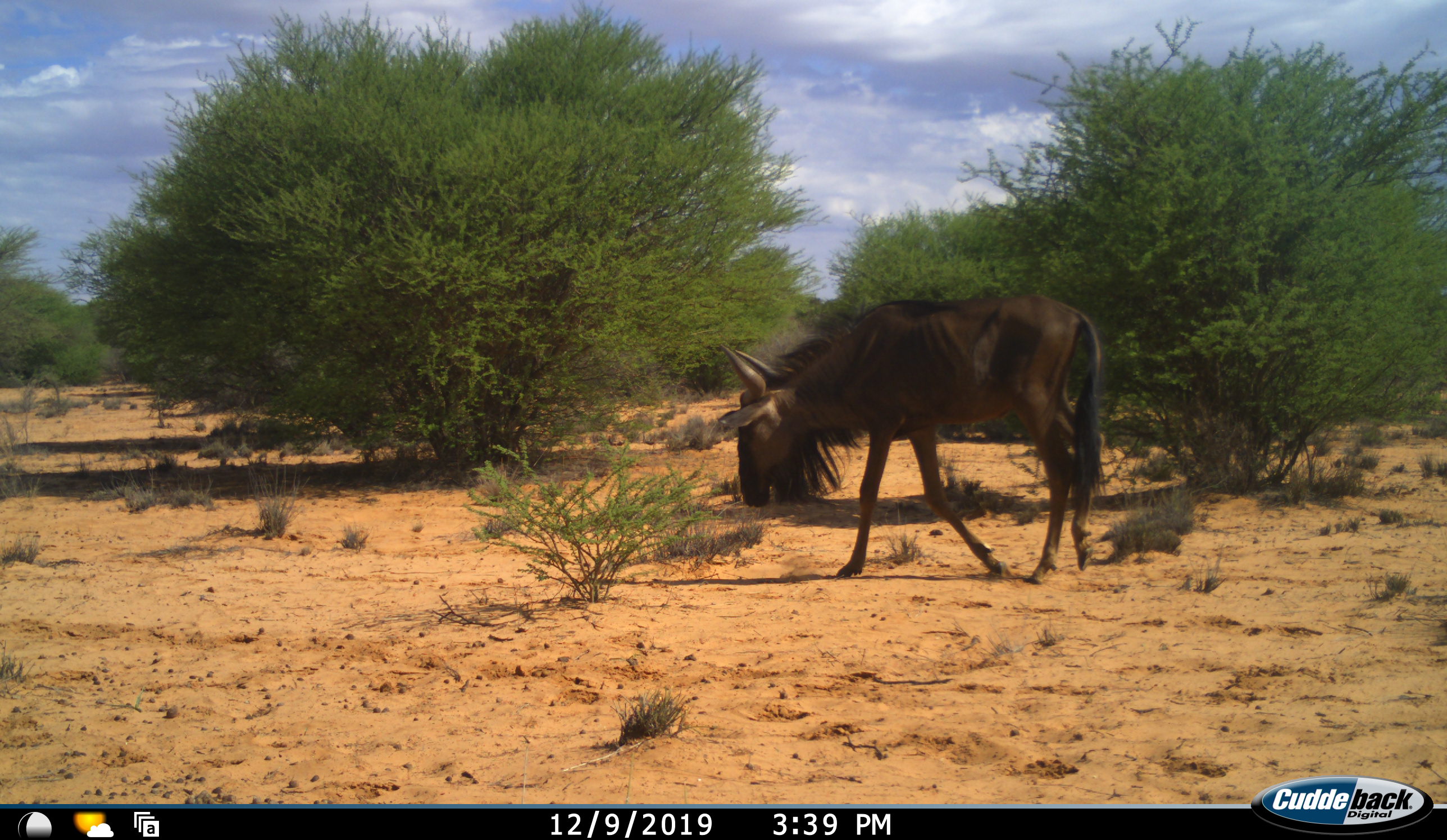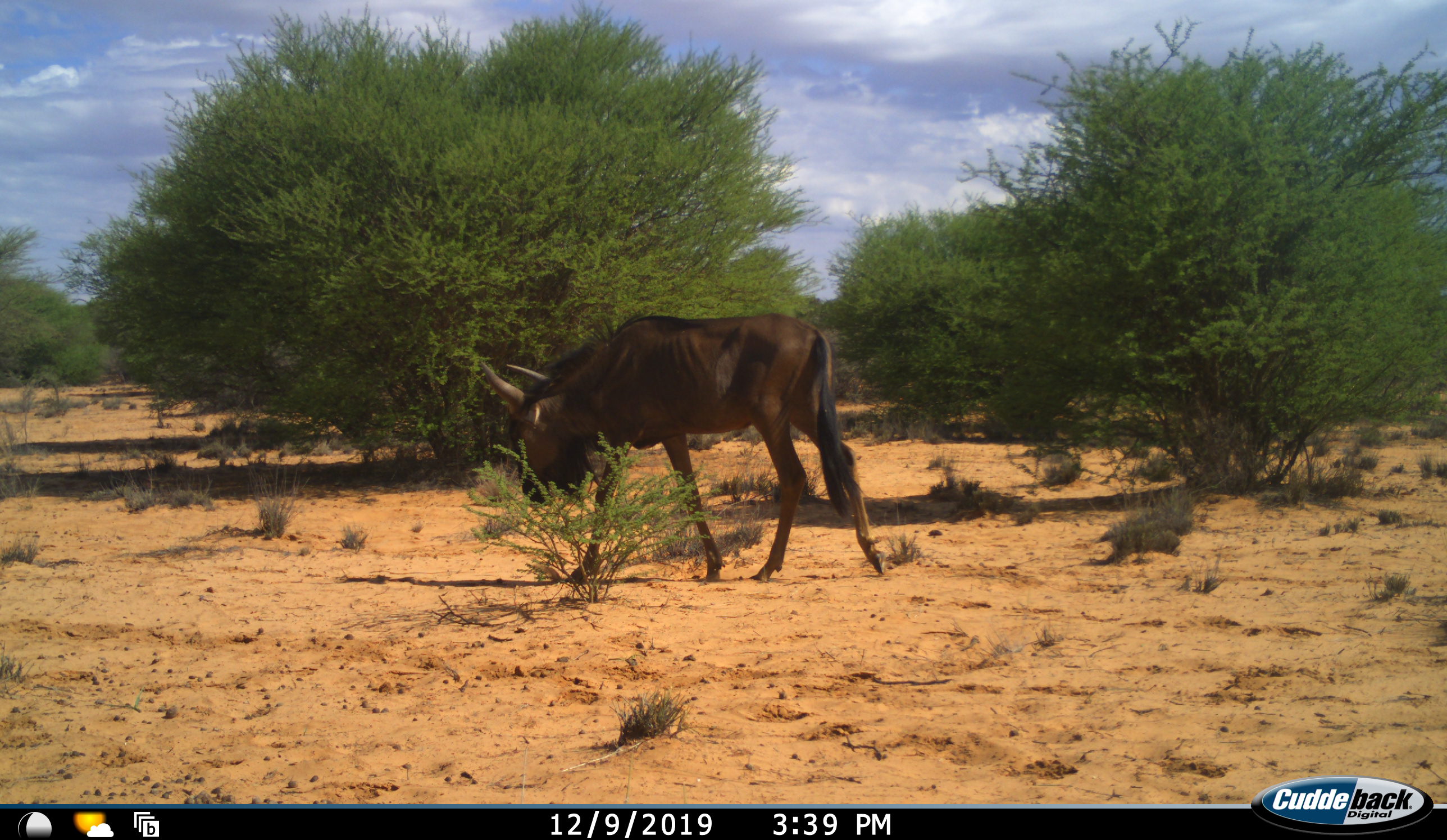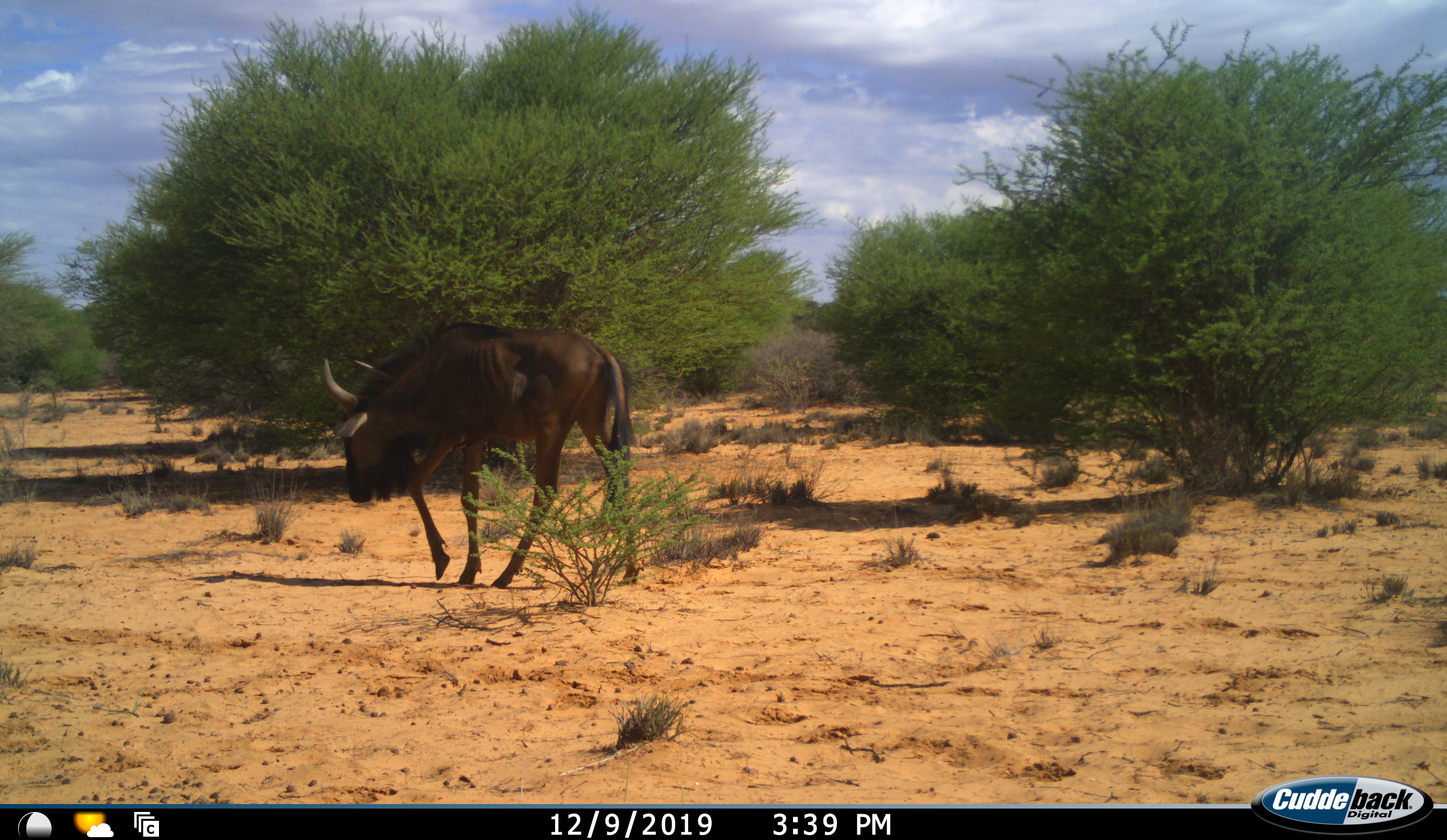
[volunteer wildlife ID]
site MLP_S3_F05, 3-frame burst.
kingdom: Animalia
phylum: Chordata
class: Mammalia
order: Artiodactyla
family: Bovidae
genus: Connochaetes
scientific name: Connochaetes taurinus taurinus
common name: blue wildebeest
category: wildebeestblue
Wildebeestblue (blue wildebeest) (Connochaetes taurinus taurinus), count 1. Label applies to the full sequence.